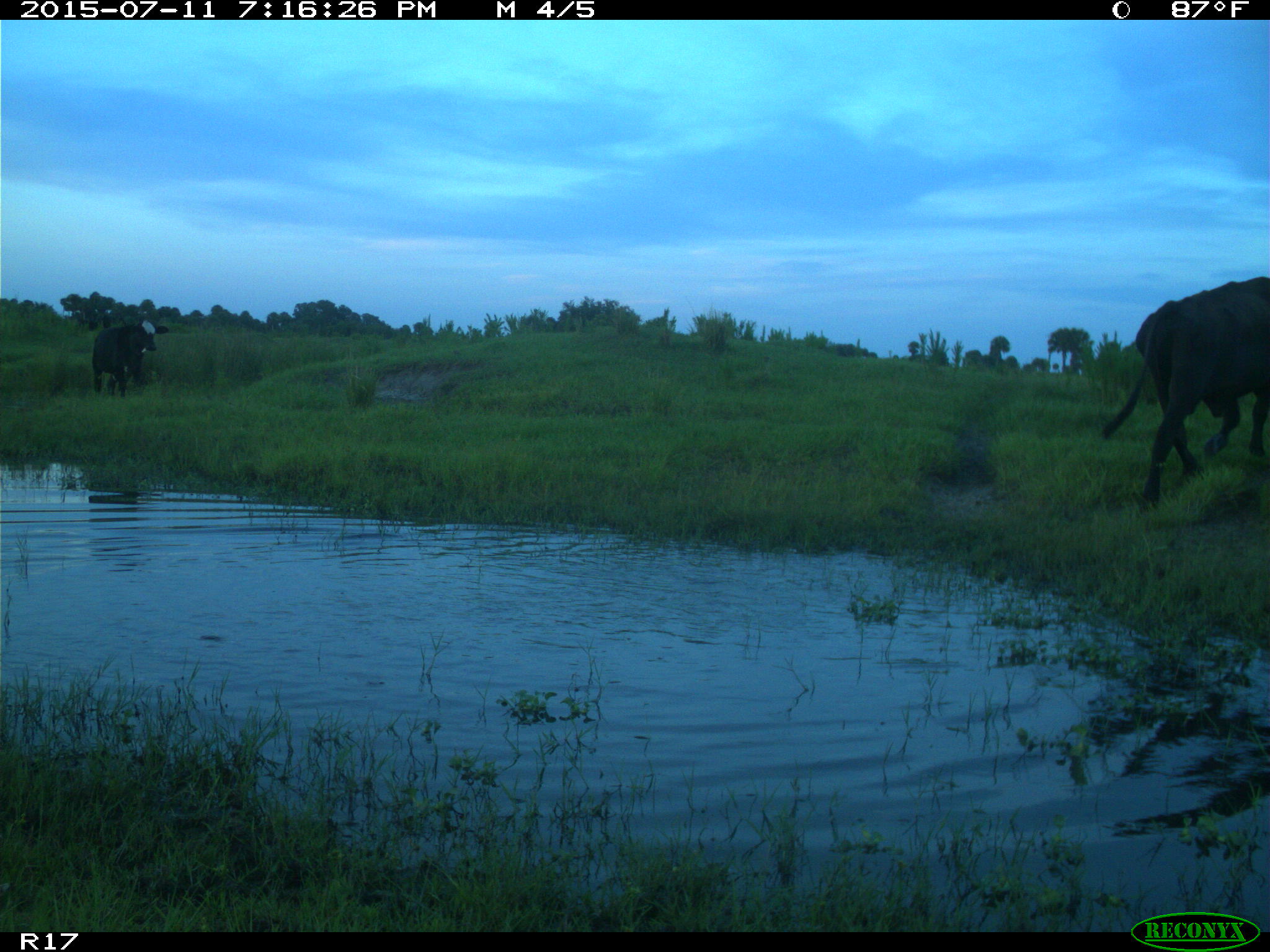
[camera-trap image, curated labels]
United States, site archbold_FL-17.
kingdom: Animalia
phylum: Chordata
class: Mammalia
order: Artiodactyla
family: Bovidae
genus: Bos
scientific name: Bos taurus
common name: domestic cow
Bos taurus (domestic cow).